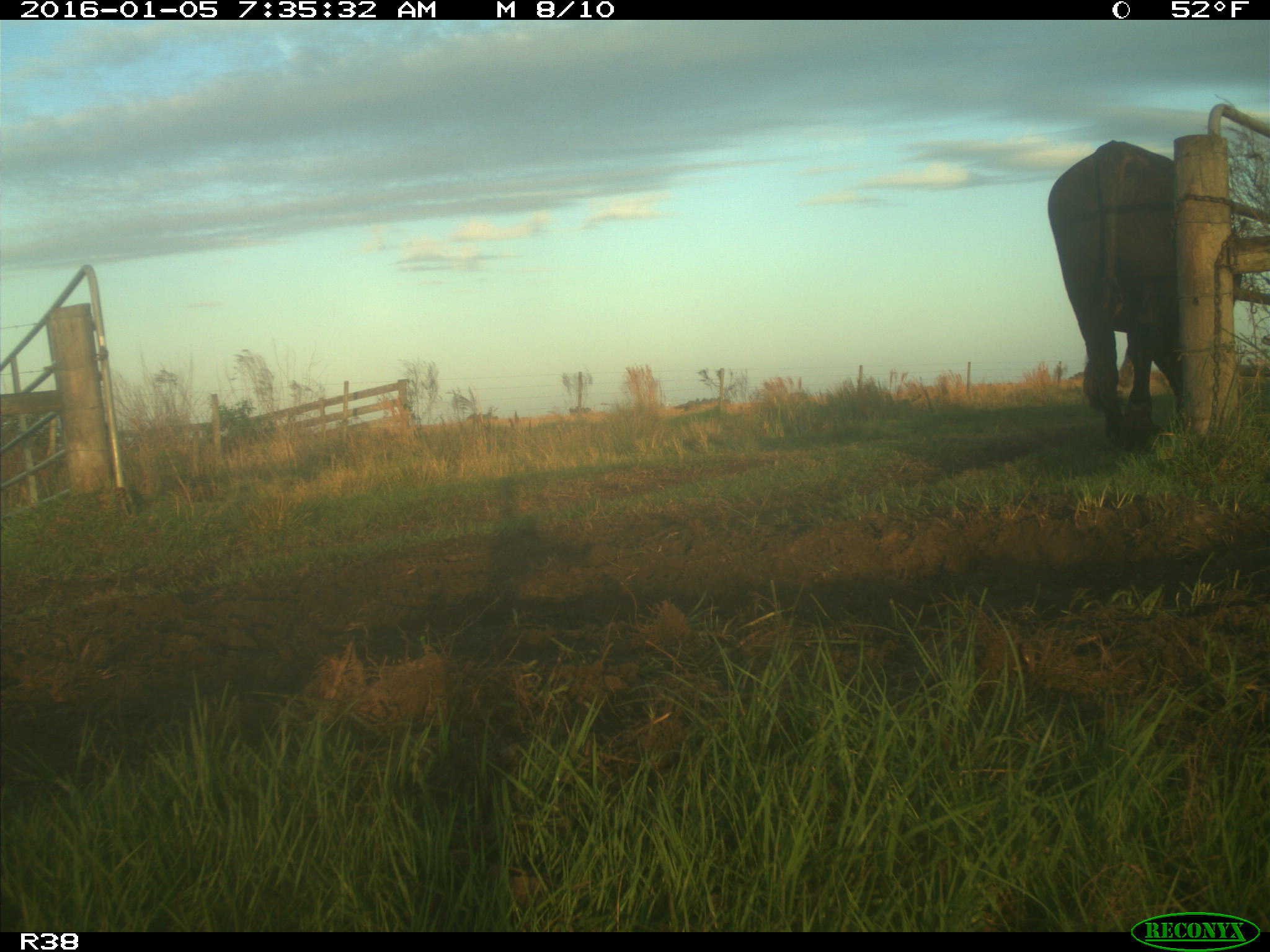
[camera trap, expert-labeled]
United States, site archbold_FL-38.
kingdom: Animalia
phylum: Chordata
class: Mammalia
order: Artiodactyla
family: Bovidae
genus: Bos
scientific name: Bos taurus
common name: domestic cow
Bos taurus (domestic cow).